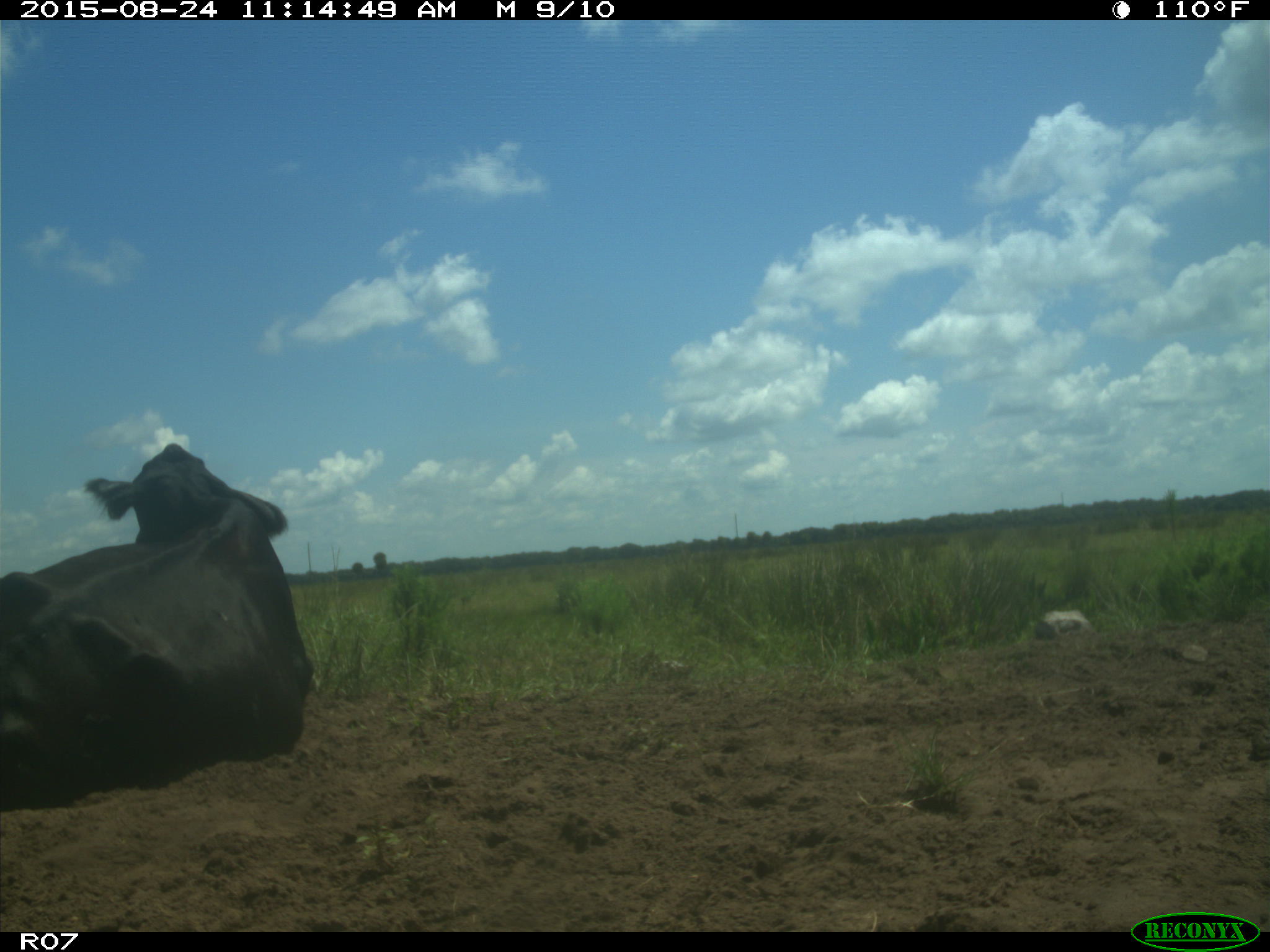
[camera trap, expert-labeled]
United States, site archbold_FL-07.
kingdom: Animalia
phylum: Chordata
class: Mammalia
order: Artiodactyla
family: Bovidae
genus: Bos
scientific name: Bos taurus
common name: domestic cow